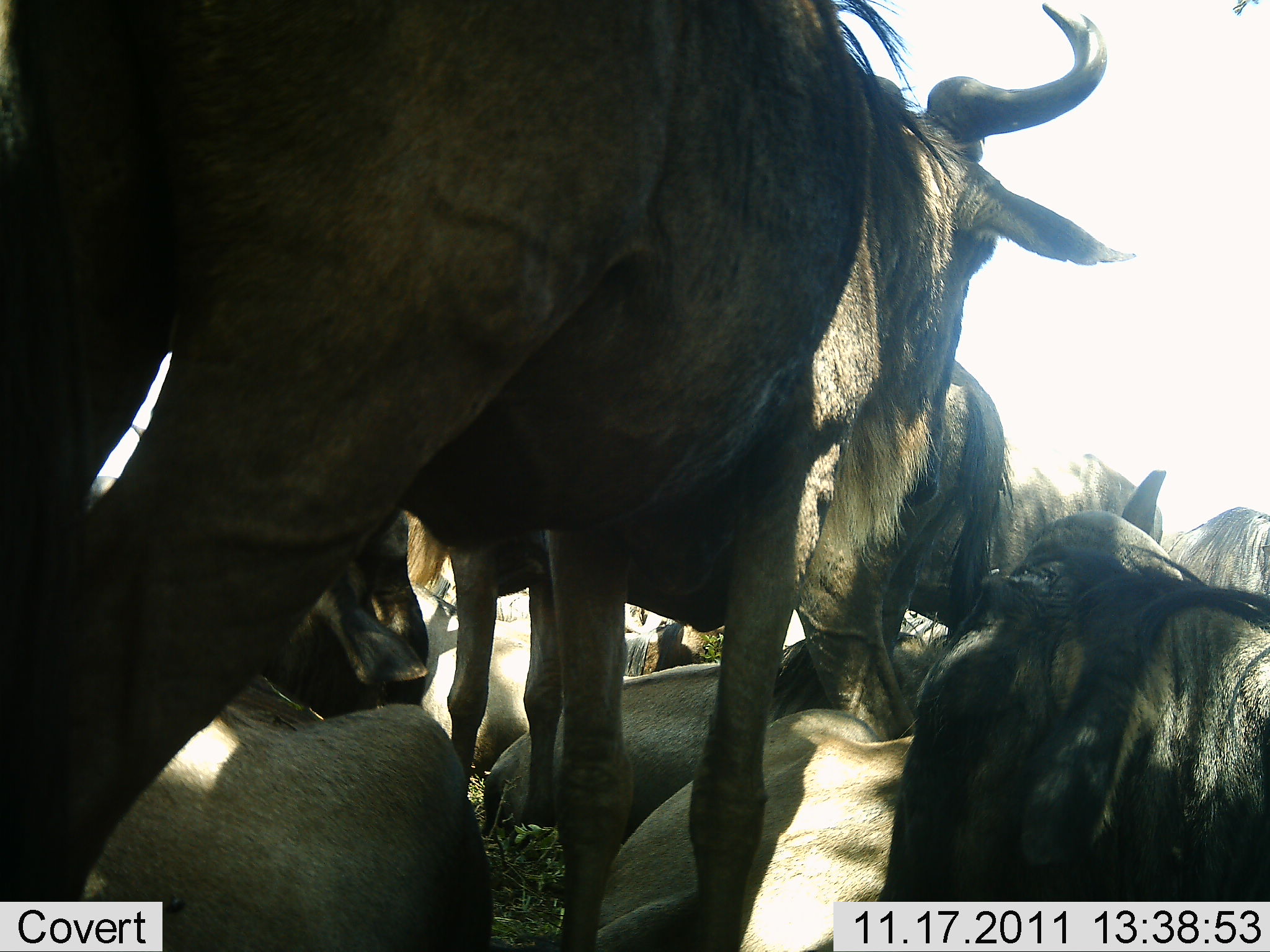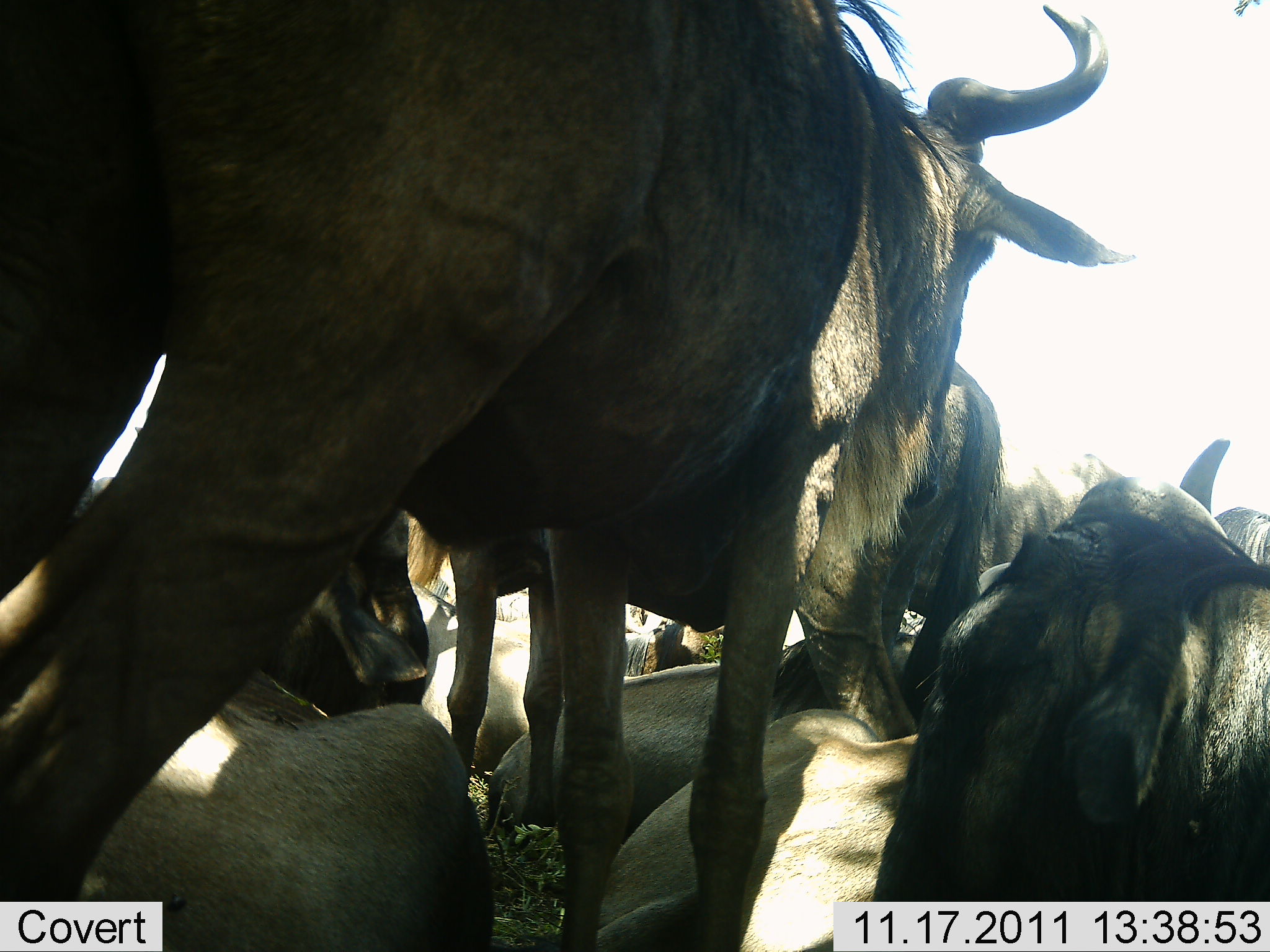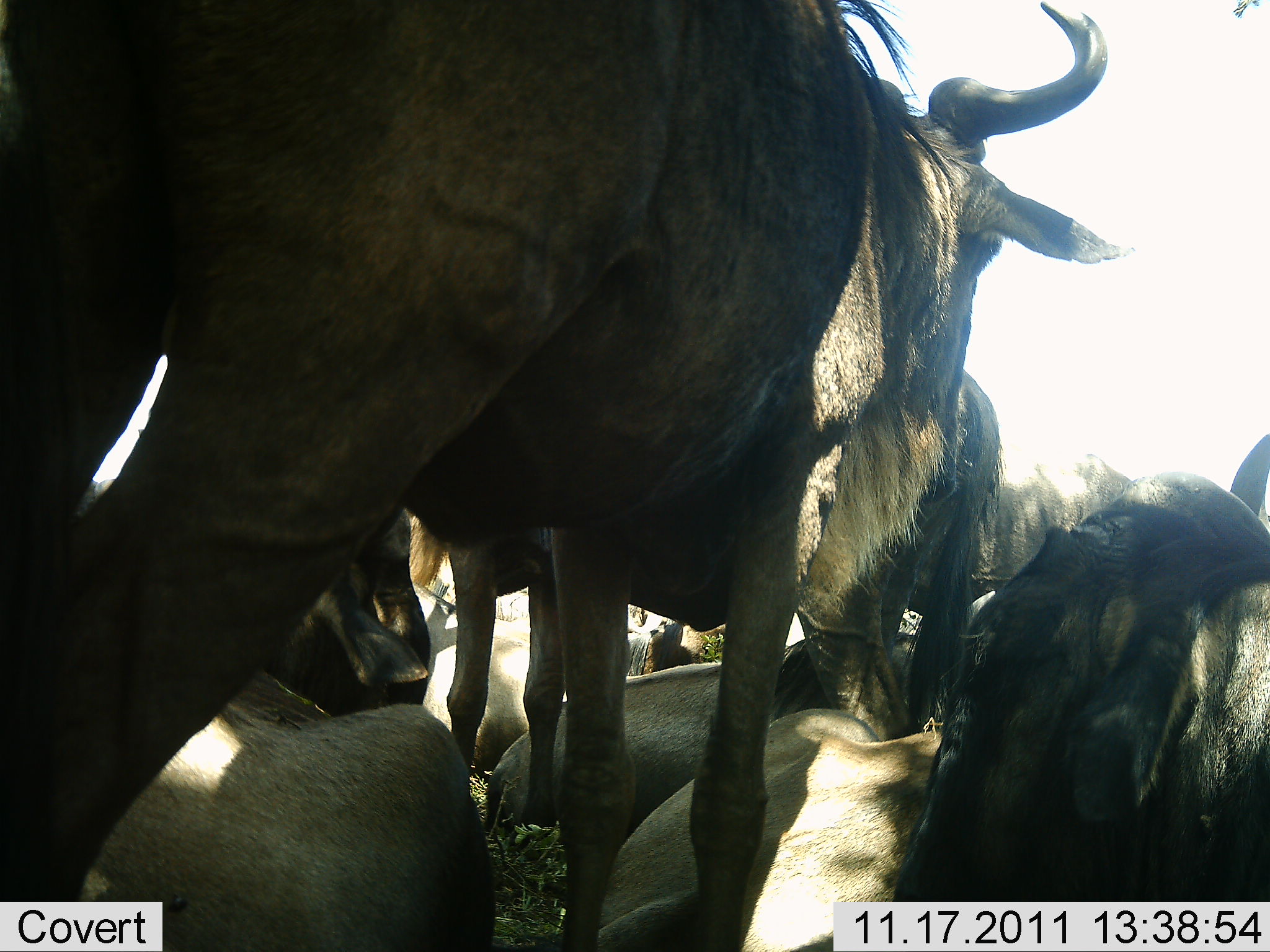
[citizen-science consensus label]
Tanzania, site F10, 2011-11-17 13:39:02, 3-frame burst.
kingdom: Animalia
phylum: Chordata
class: Mammalia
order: Artiodactyla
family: Bovidae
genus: Connochaetes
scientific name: Connochaetes taurinus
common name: blue wildebeest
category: wildebeest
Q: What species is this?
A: Wildebeest (blue wildebeest) (Connochaetes taurinus).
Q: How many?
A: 10.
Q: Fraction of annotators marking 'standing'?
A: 54%.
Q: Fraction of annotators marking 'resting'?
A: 92%.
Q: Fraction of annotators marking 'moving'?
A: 0%.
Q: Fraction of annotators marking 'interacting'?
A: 23%.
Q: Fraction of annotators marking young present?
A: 0%.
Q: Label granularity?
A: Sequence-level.